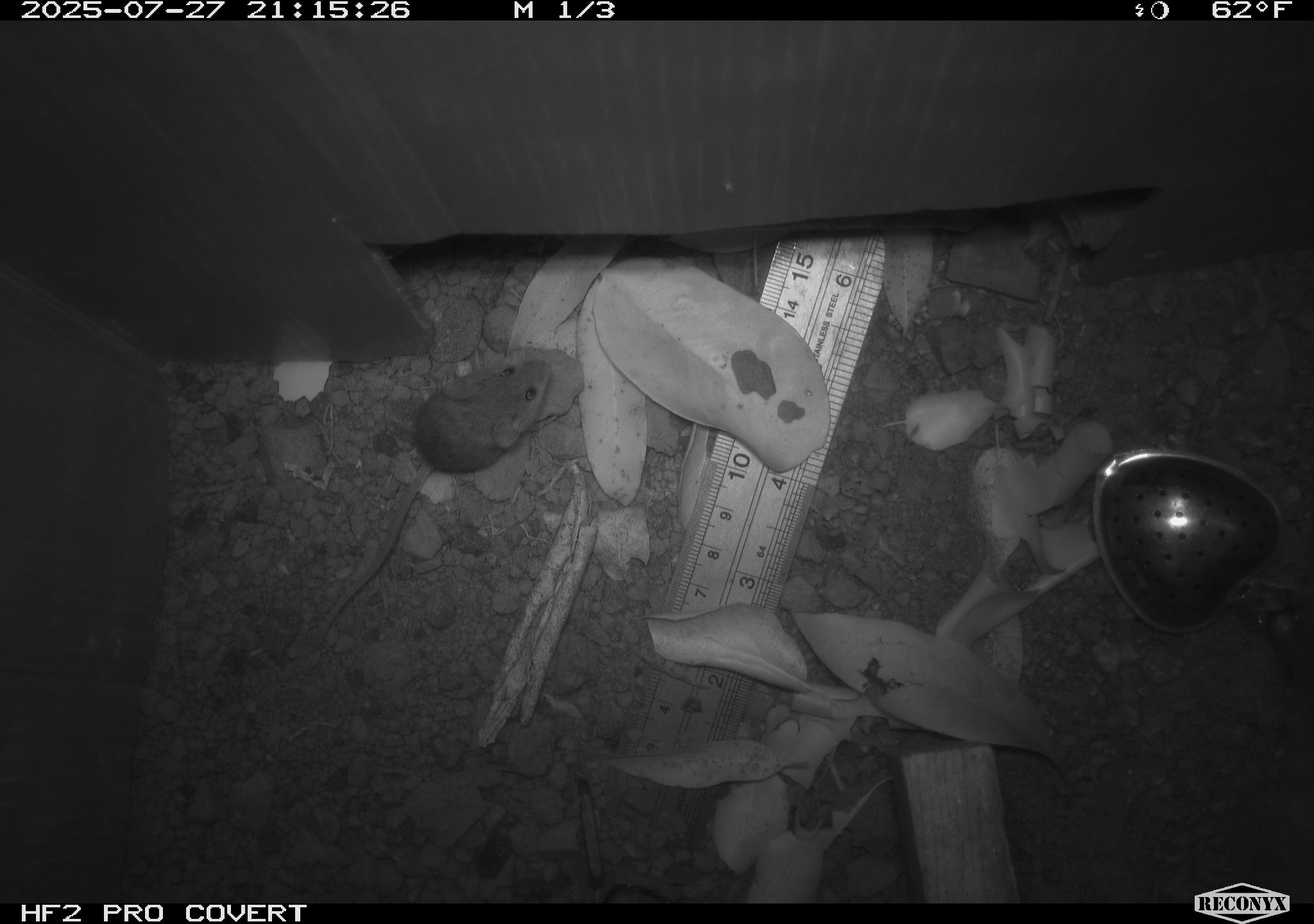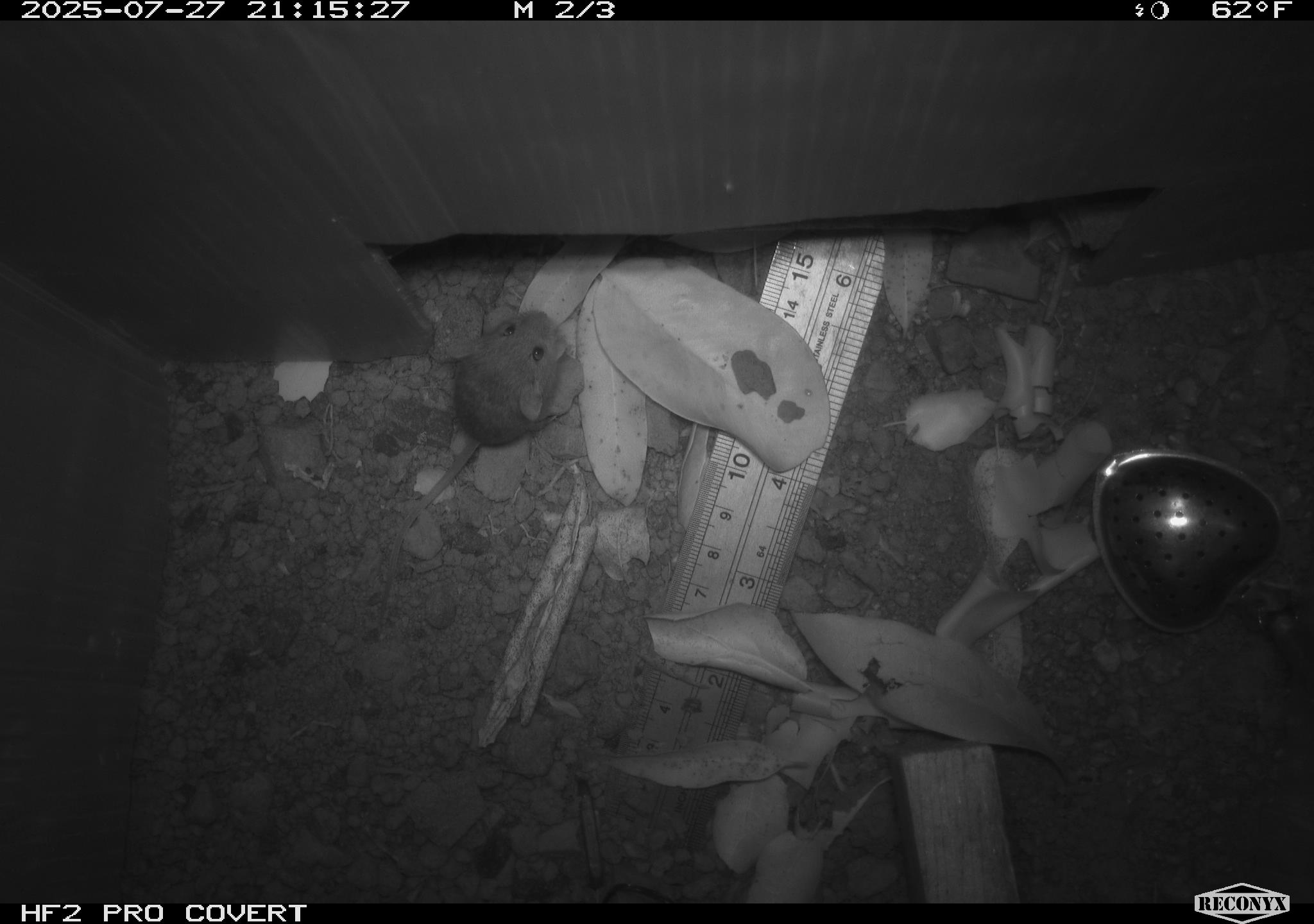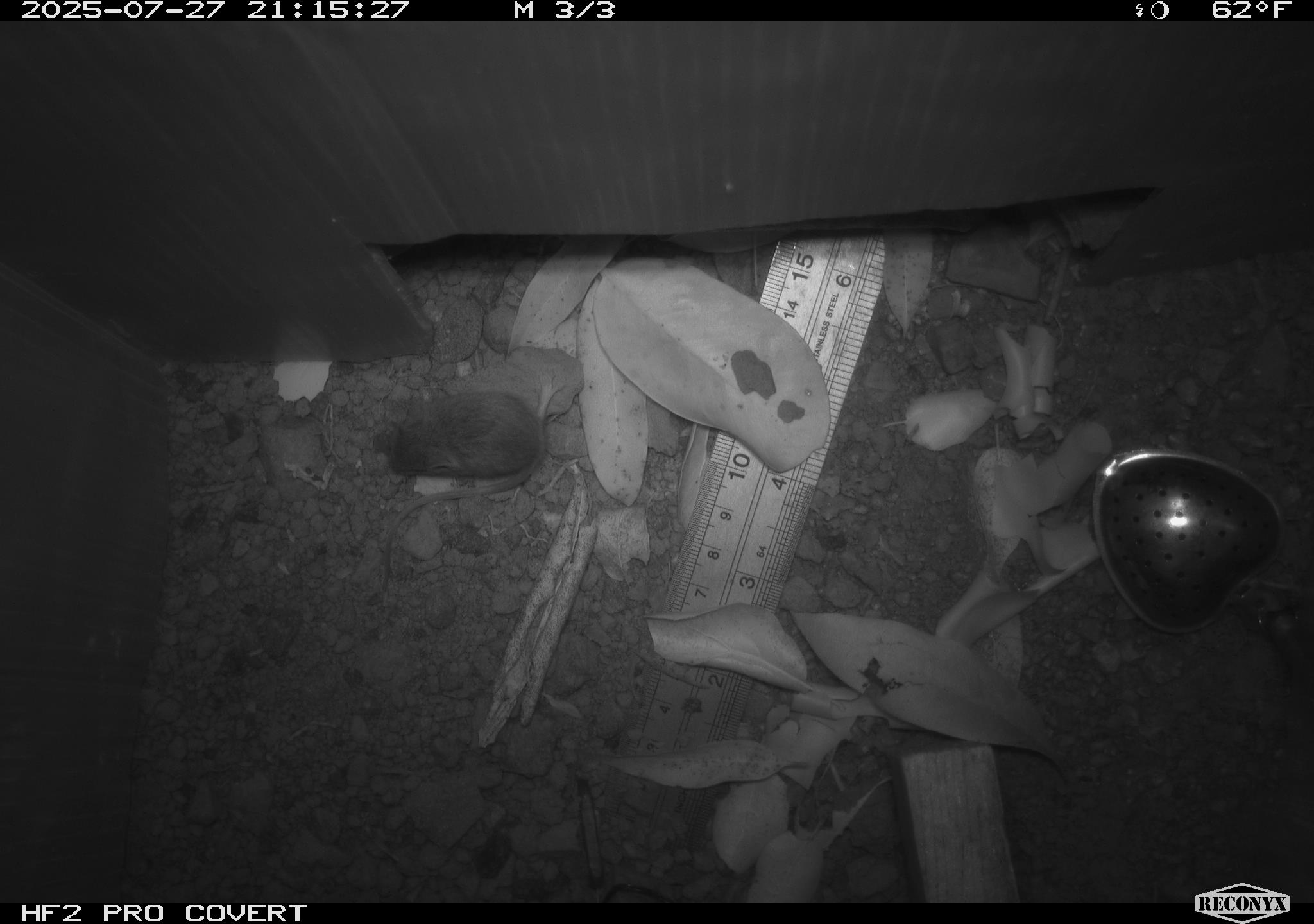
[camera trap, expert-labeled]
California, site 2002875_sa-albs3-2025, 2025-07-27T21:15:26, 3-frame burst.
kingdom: Animalia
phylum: Chordata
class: Mammalia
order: Rodentia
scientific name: Rodentia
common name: mouse species